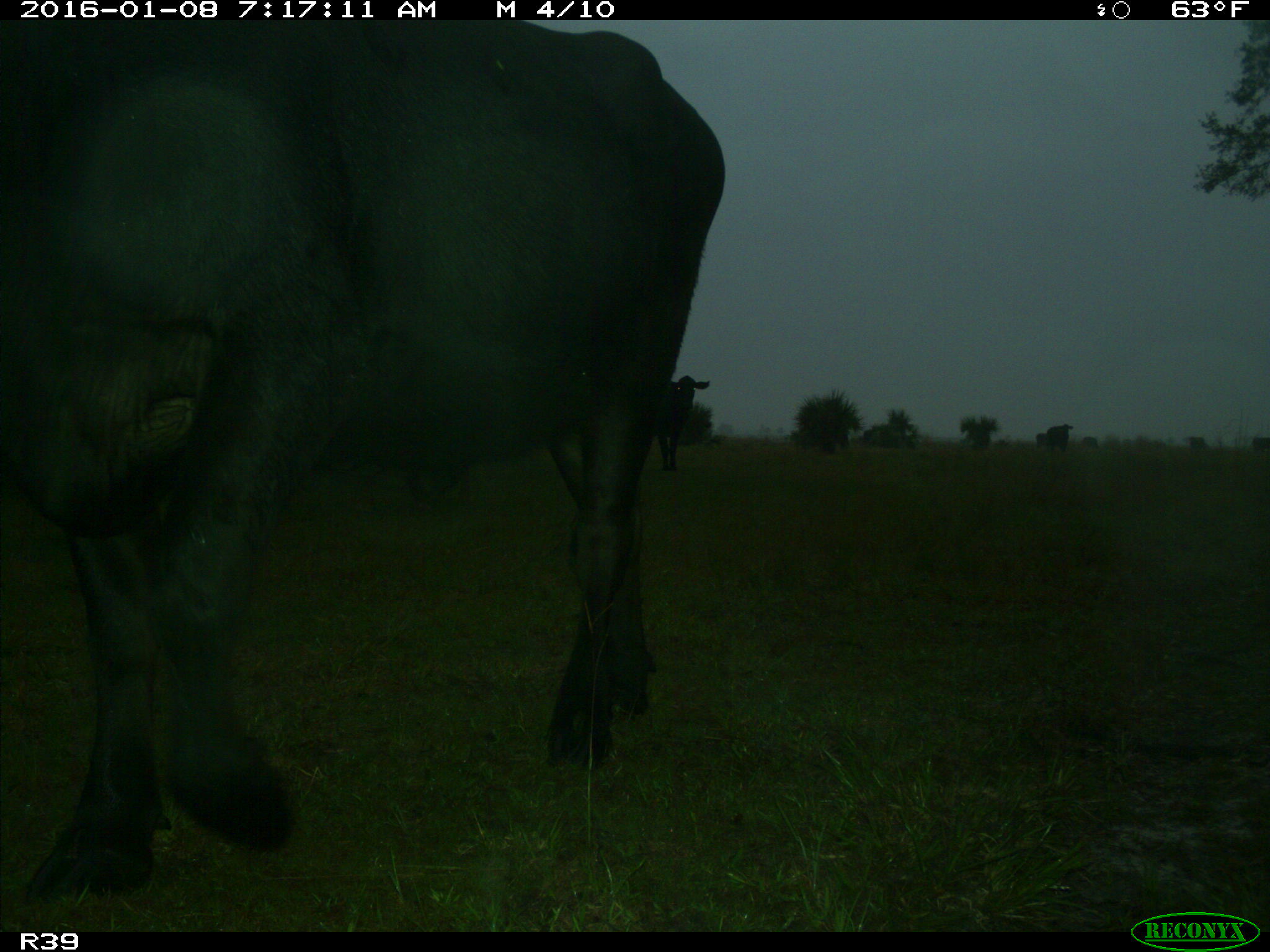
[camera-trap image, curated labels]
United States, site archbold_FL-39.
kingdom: Animalia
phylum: Chordata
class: Mammalia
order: Artiodactyla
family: Bovidae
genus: Bos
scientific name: Bos taurus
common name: domestic cow